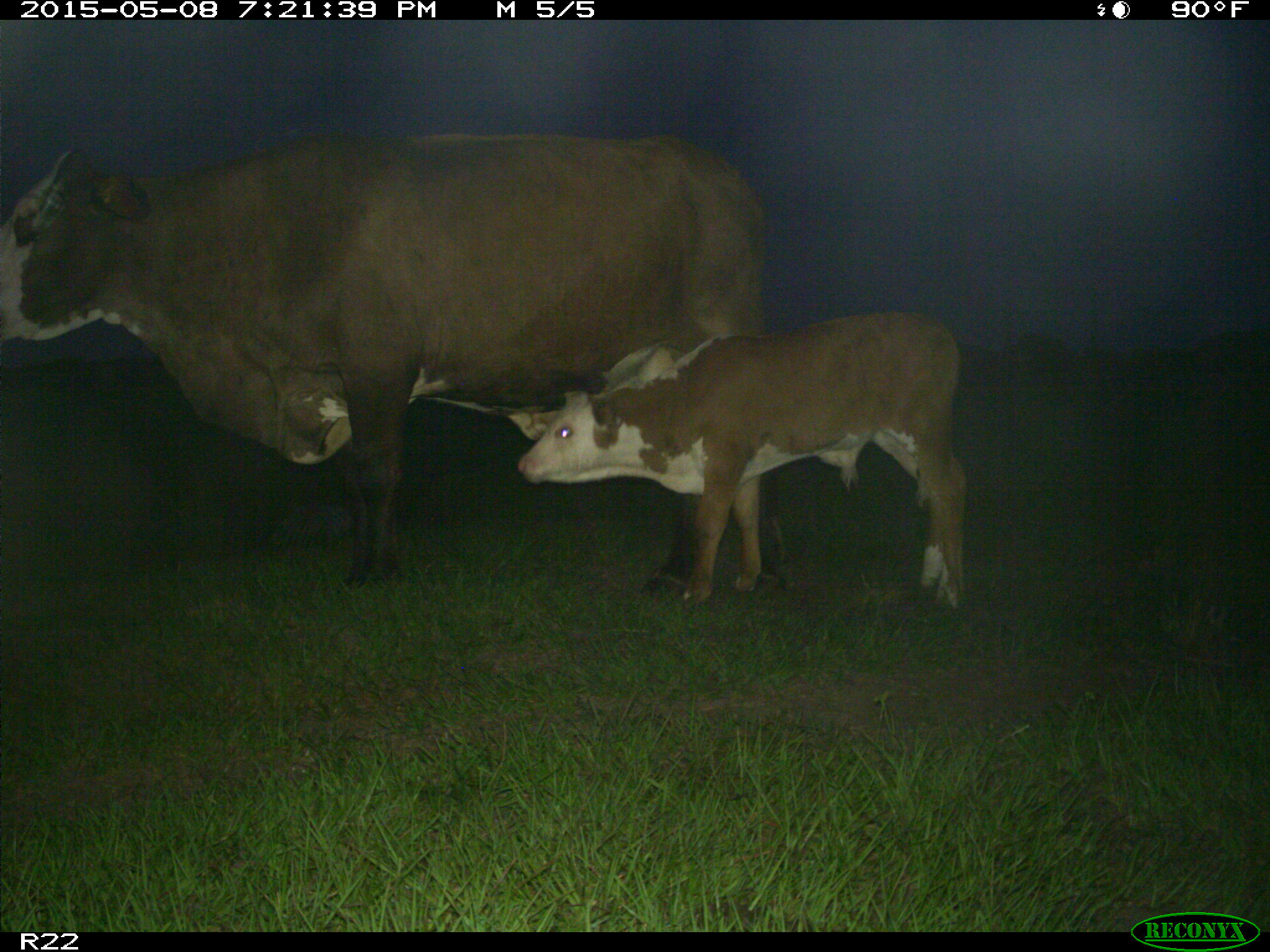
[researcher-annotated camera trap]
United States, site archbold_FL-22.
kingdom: Animalia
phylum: Chordata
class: Mammalia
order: Artiodactyla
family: Bovidae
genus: Bos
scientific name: Bos taurus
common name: domestic cow